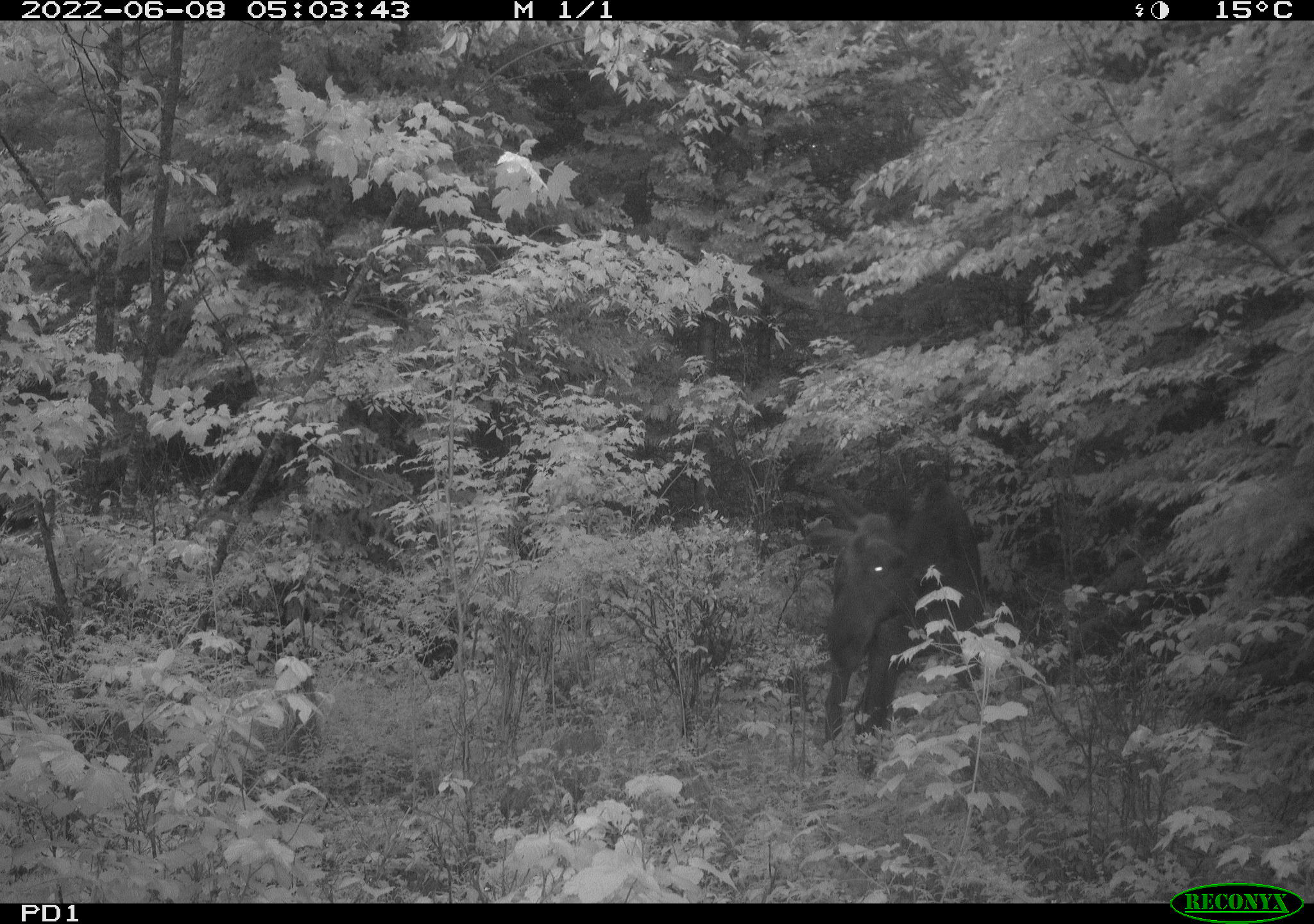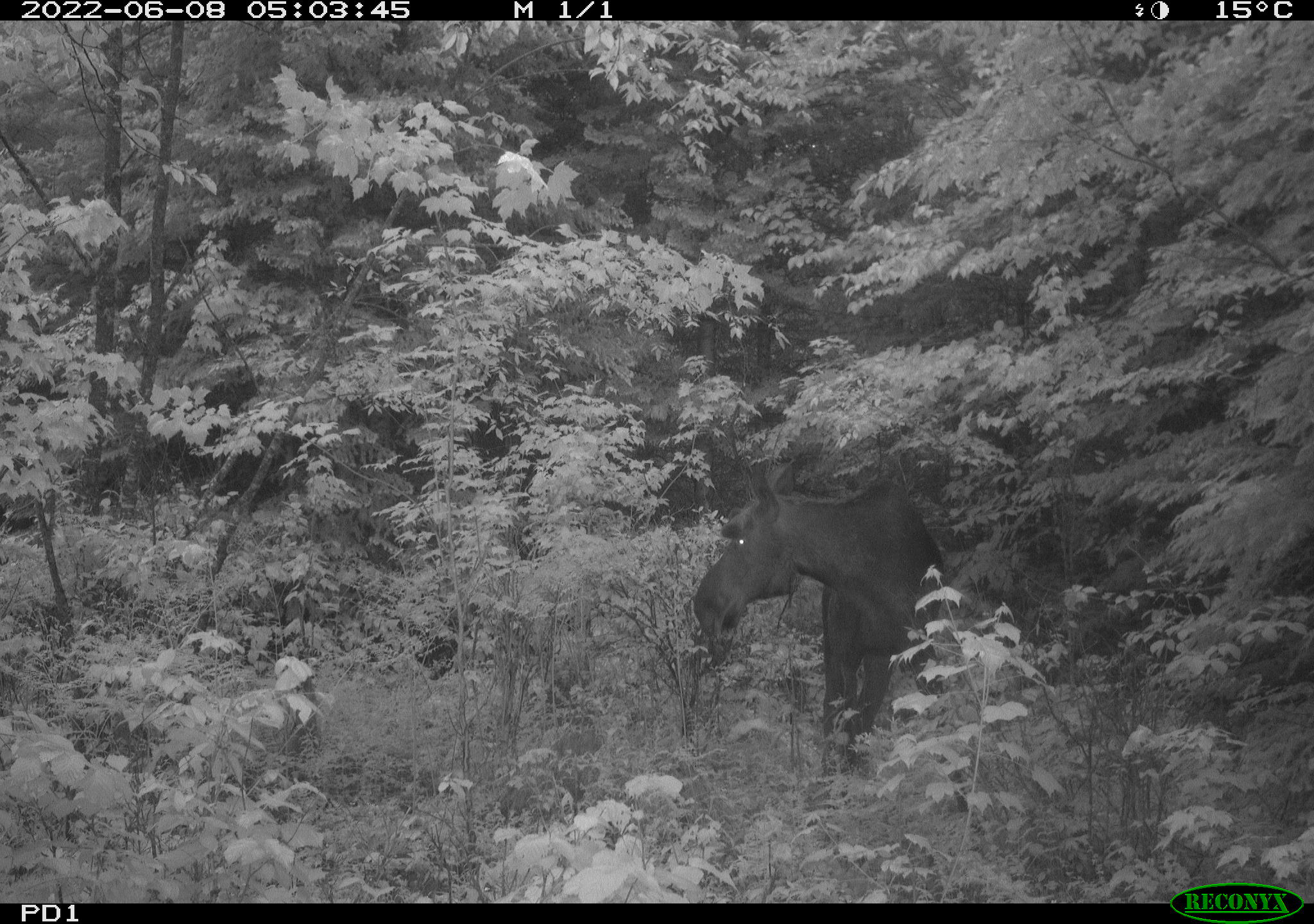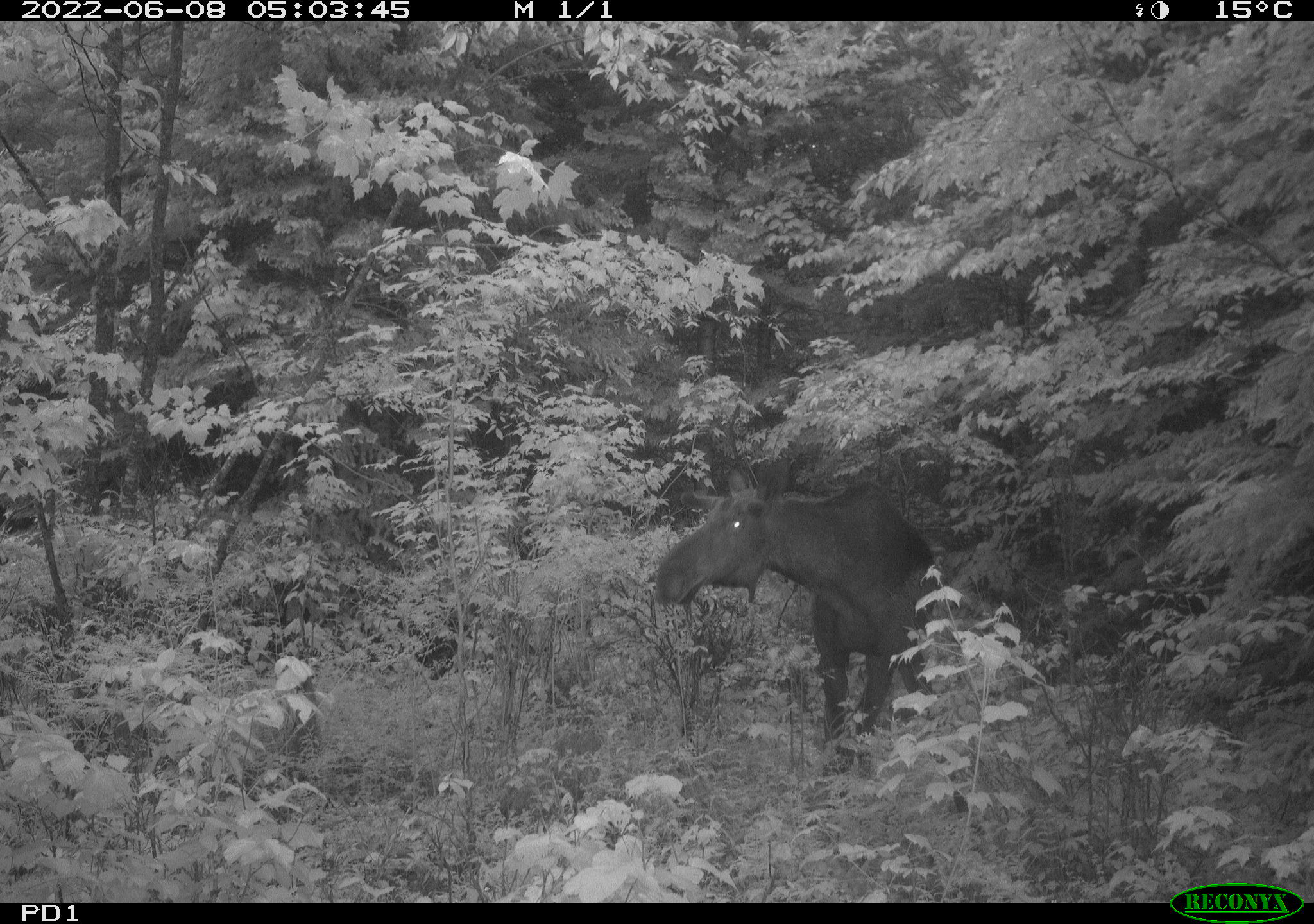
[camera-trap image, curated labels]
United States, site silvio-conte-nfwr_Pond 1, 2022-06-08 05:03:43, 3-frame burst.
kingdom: Animalia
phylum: Chordata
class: Mammalia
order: Artiodactyla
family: Cervidae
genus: Alces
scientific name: Alces alces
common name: moose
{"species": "moose (Alces alces)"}